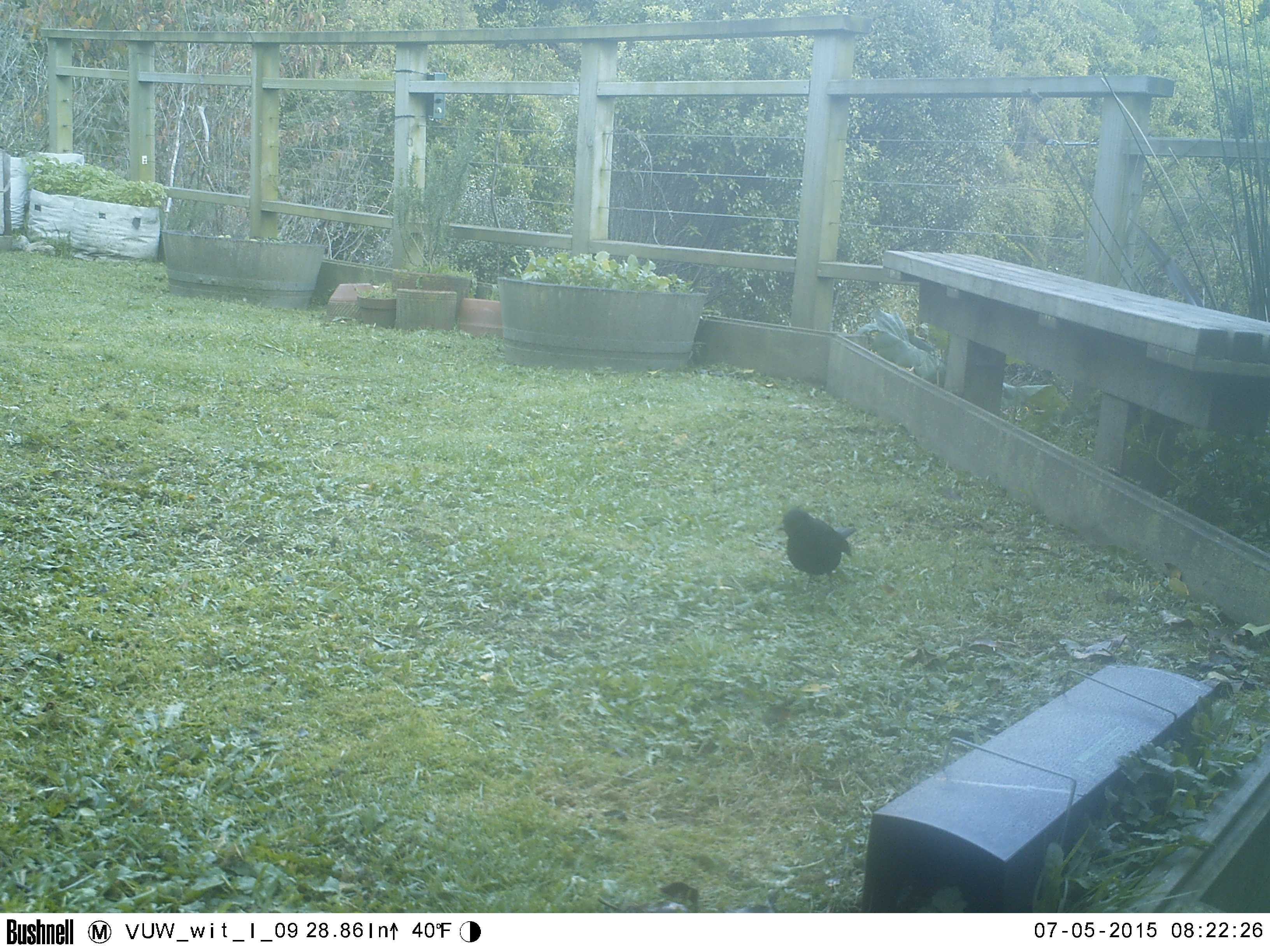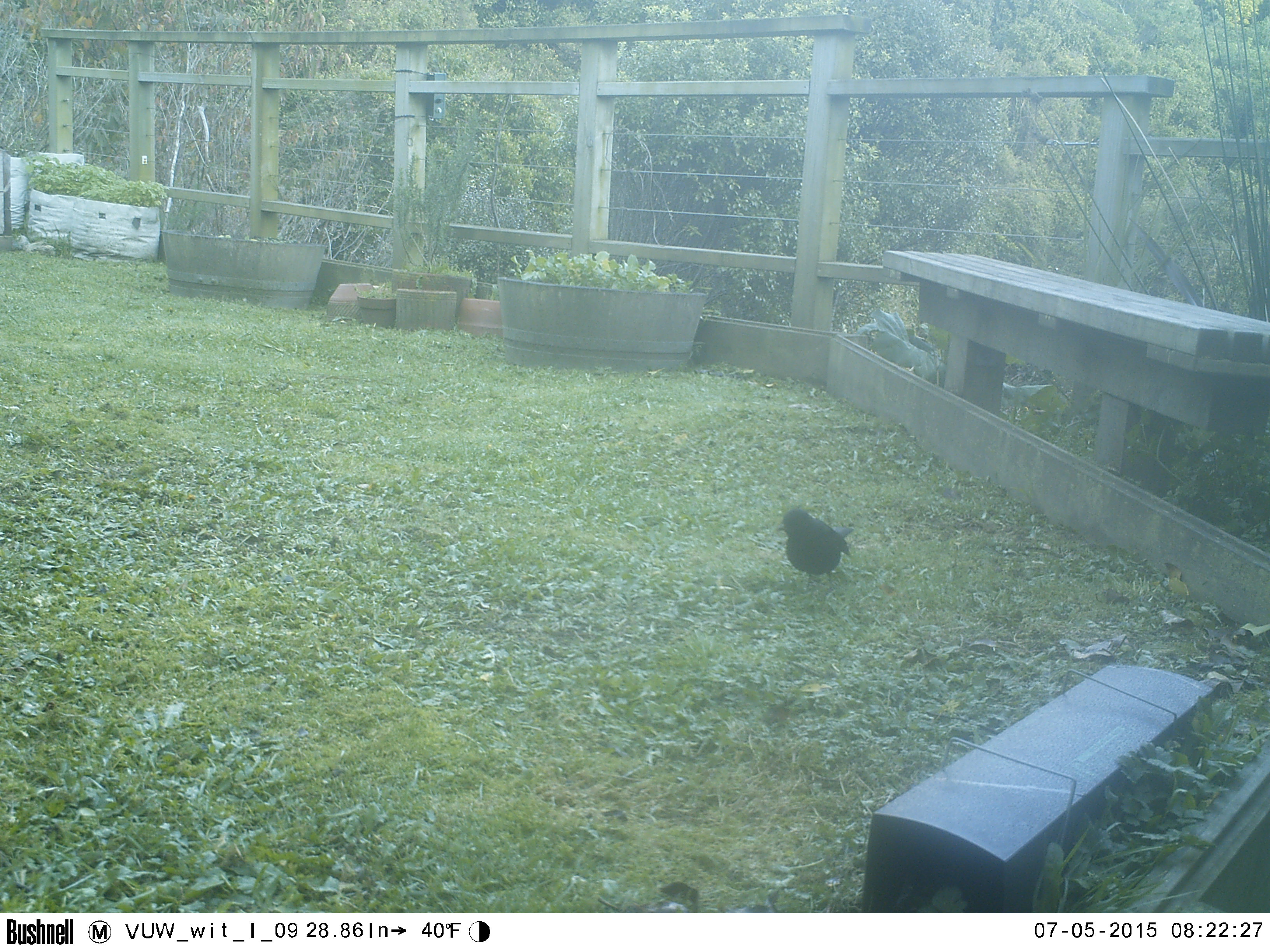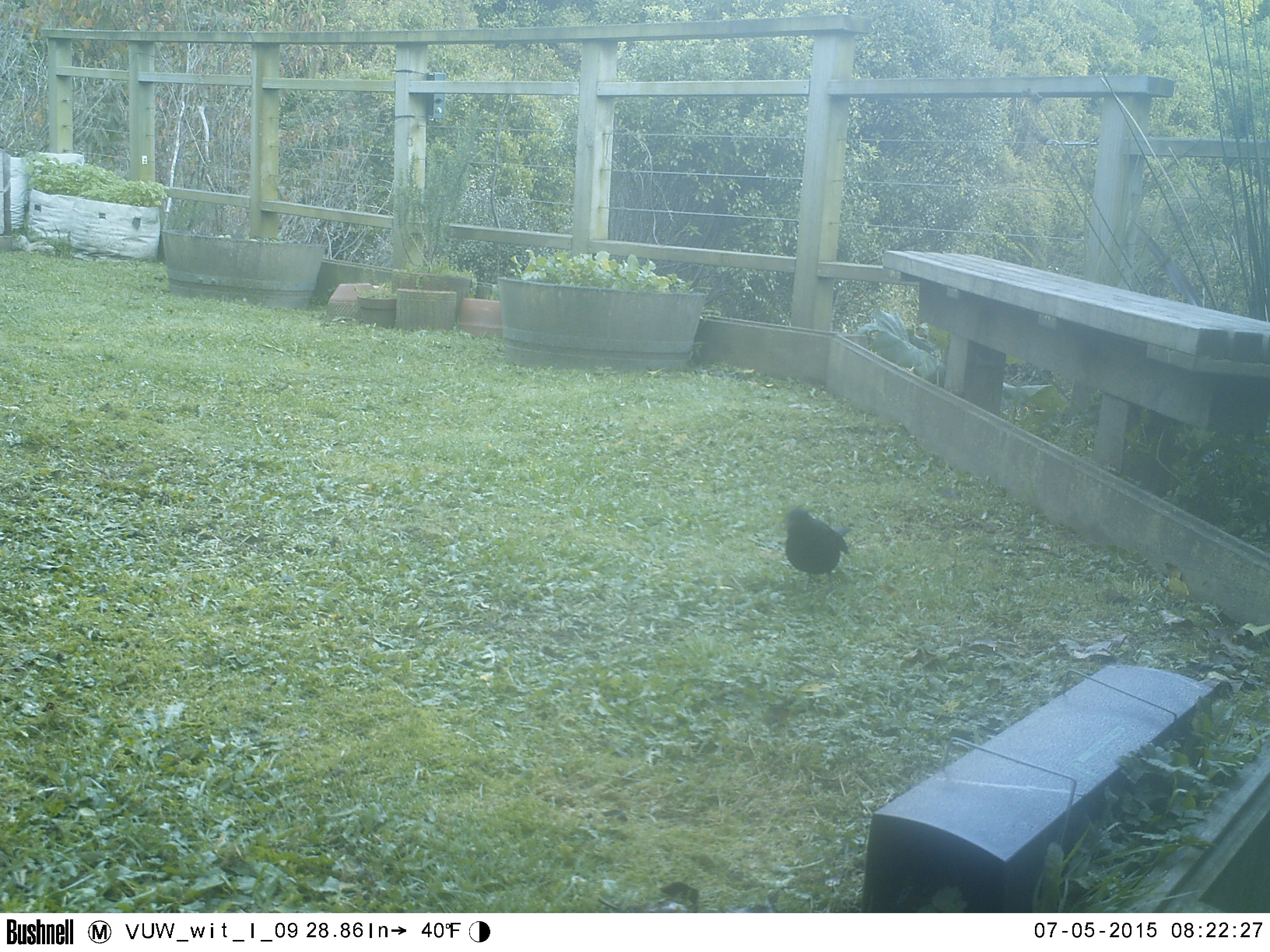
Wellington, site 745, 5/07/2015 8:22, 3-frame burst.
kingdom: Animalia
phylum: Chordata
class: Aves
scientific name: Aves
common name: bird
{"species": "bird (Aves)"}